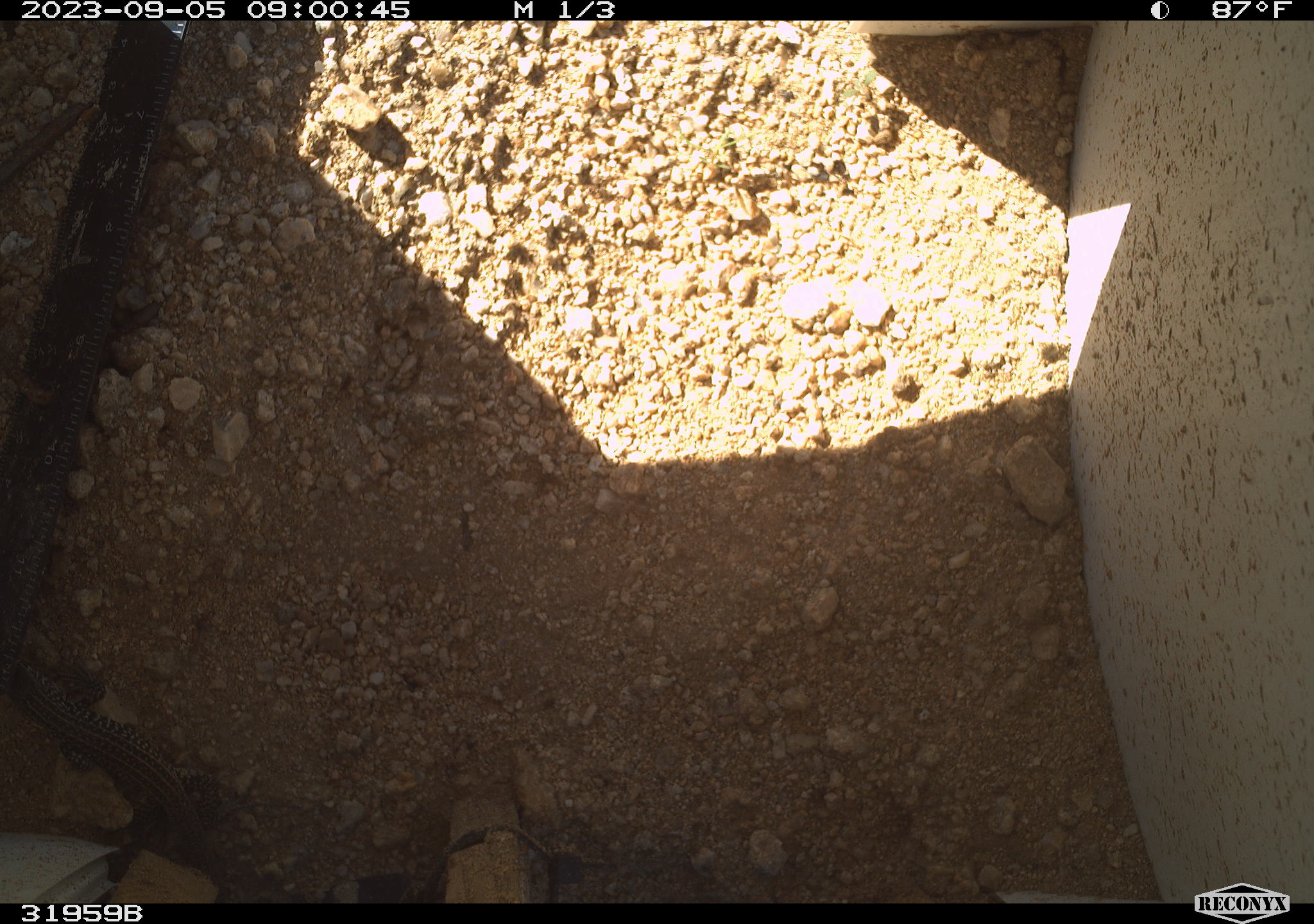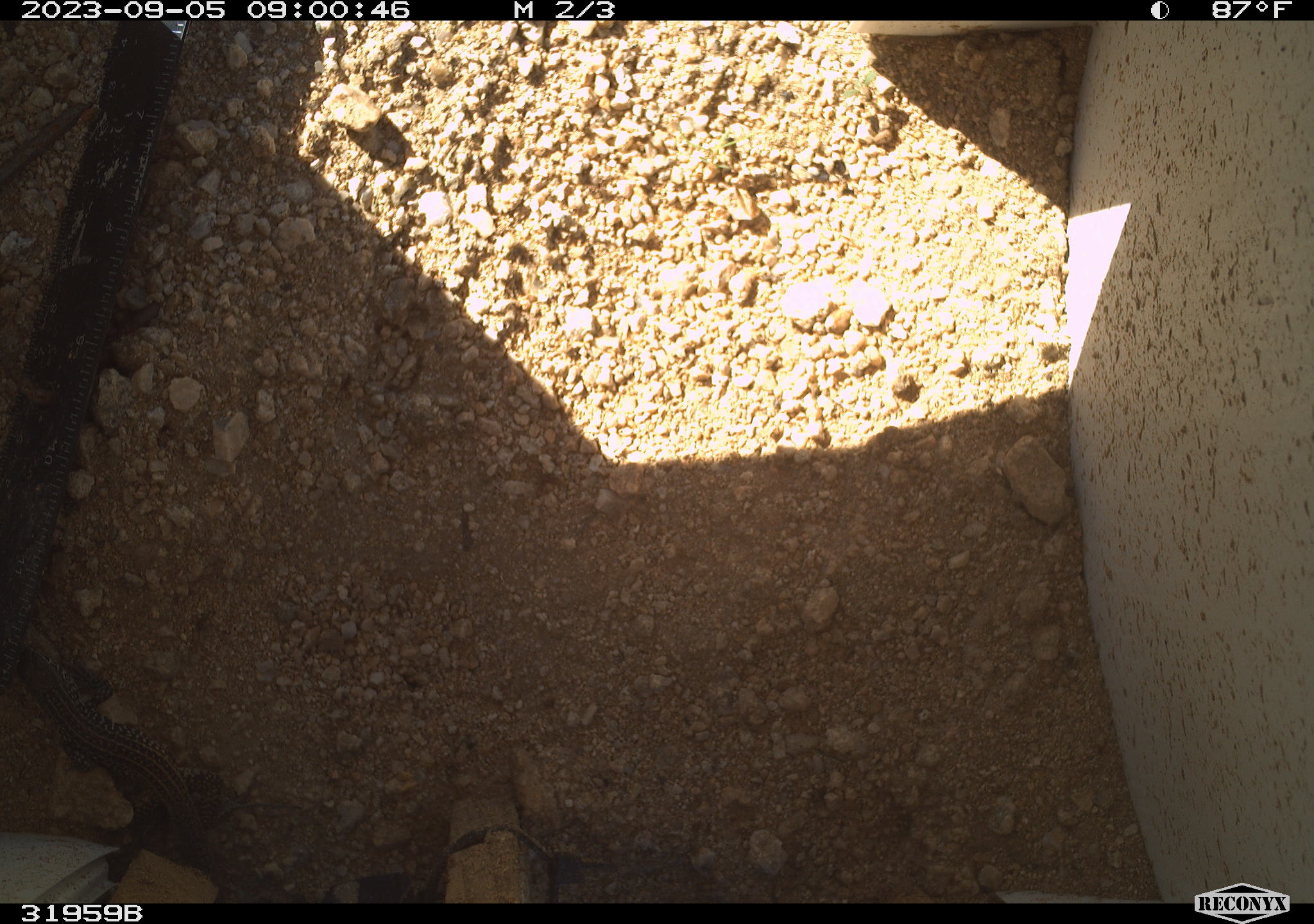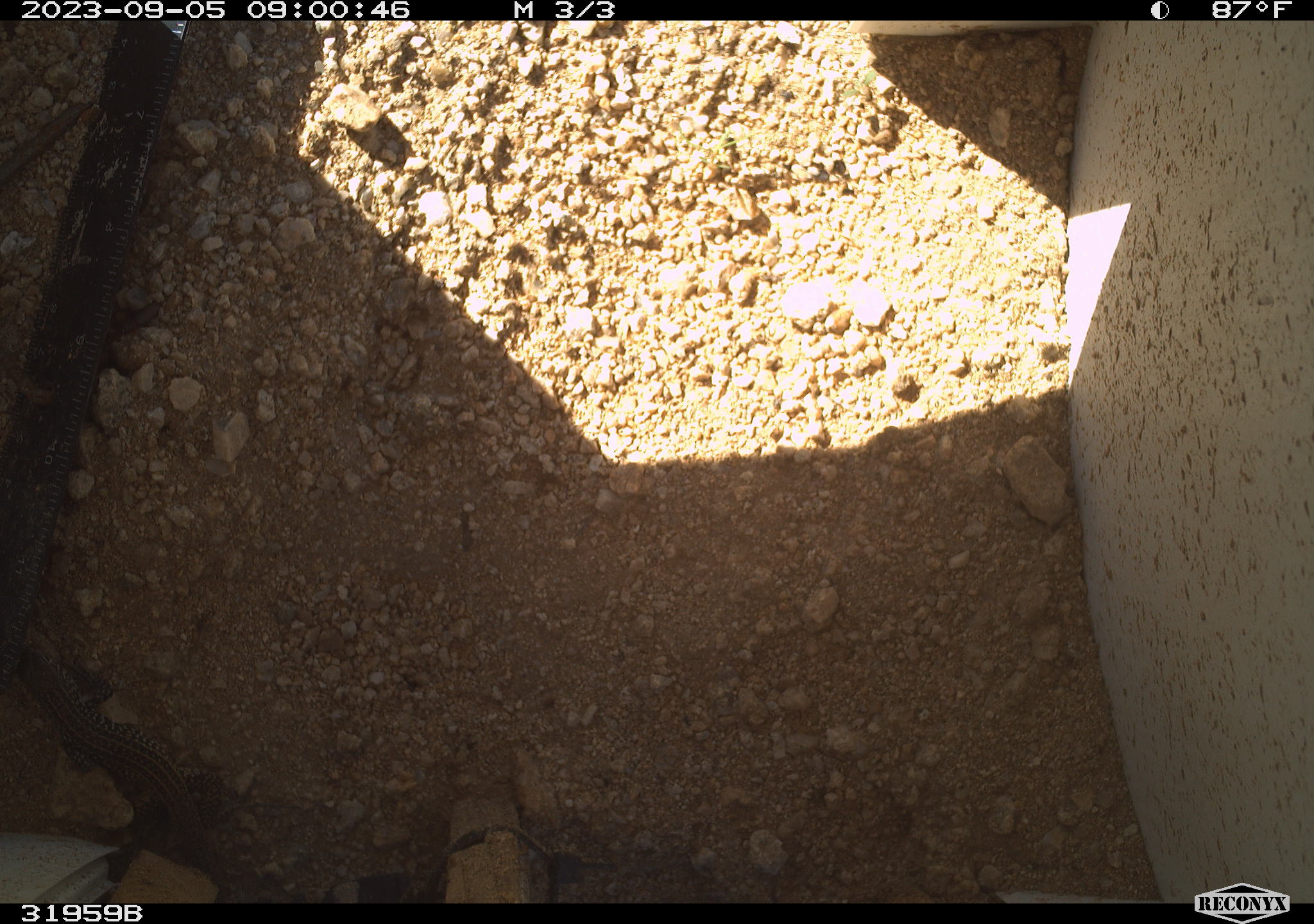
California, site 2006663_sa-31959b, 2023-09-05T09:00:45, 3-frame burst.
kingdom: Animalia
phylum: Chordata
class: Reptilia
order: Squamata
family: Teiidae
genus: Aspidoscelis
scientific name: Aspidoscelis tigris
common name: western whiptail